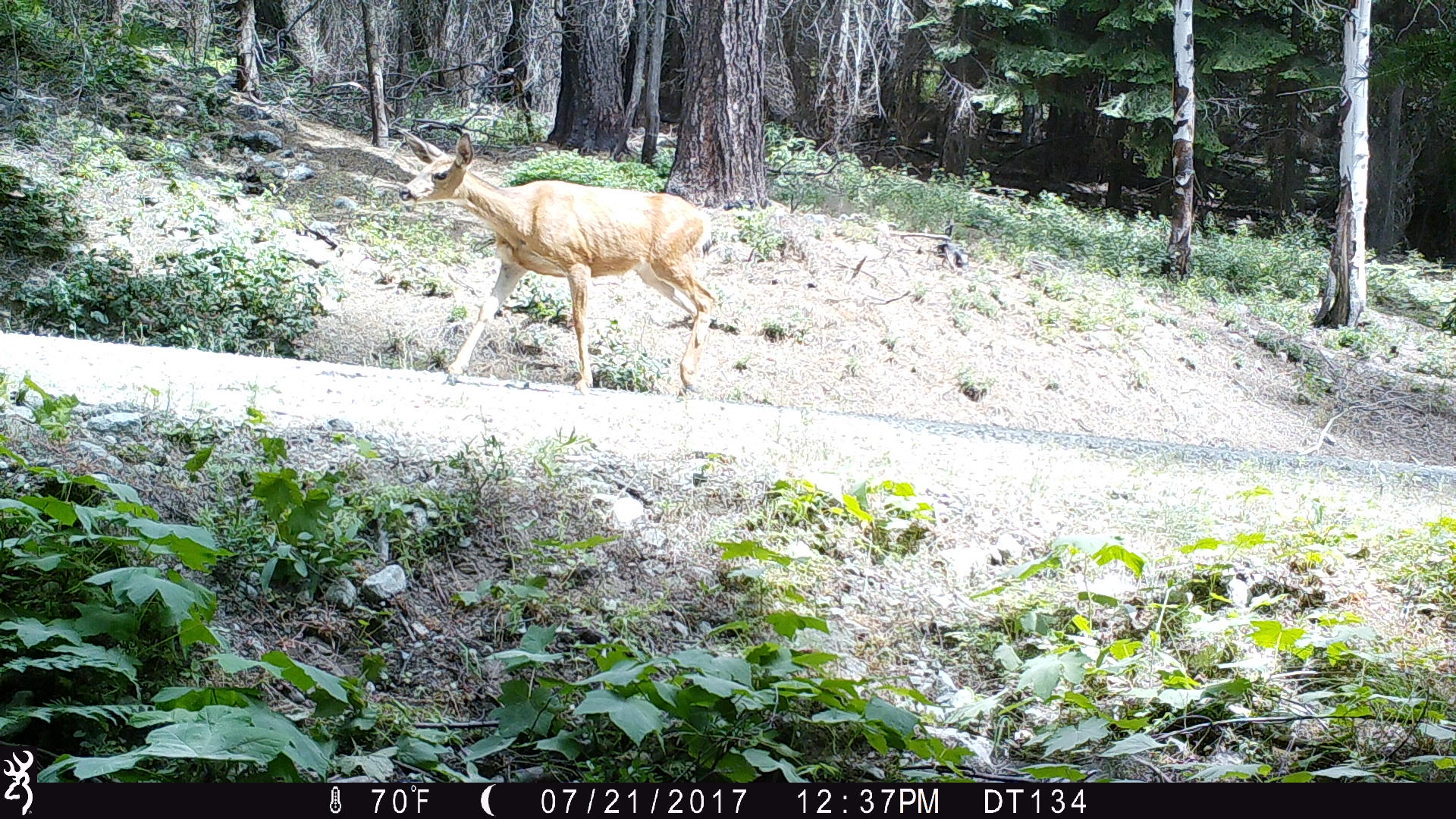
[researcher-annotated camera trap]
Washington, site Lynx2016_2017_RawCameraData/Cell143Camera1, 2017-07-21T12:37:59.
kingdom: Animalia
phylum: Chordata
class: Mammalia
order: Artiodactyla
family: Cervidae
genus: Odocoileus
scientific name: Odocoileus hemionus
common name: mule deer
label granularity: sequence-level